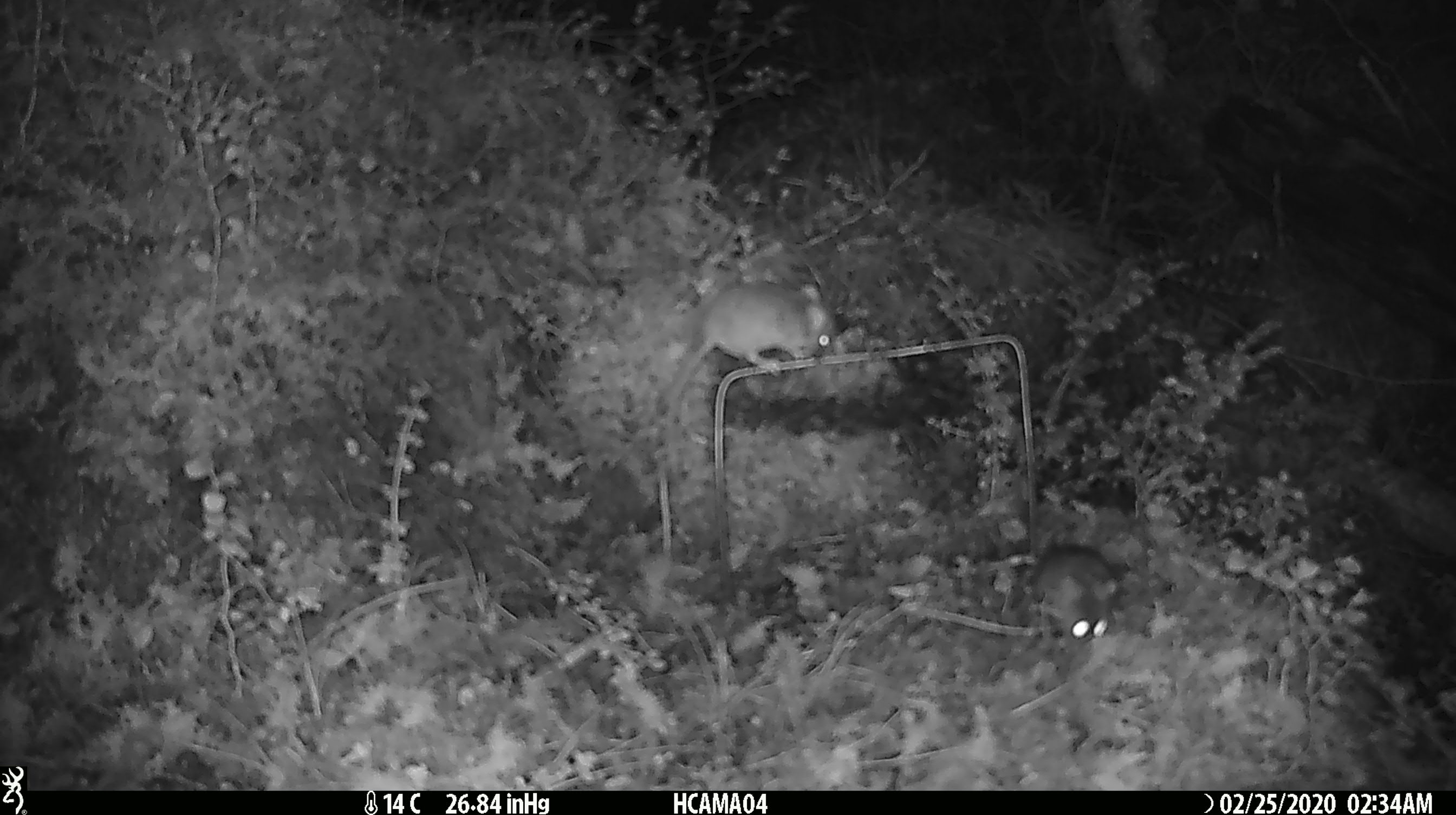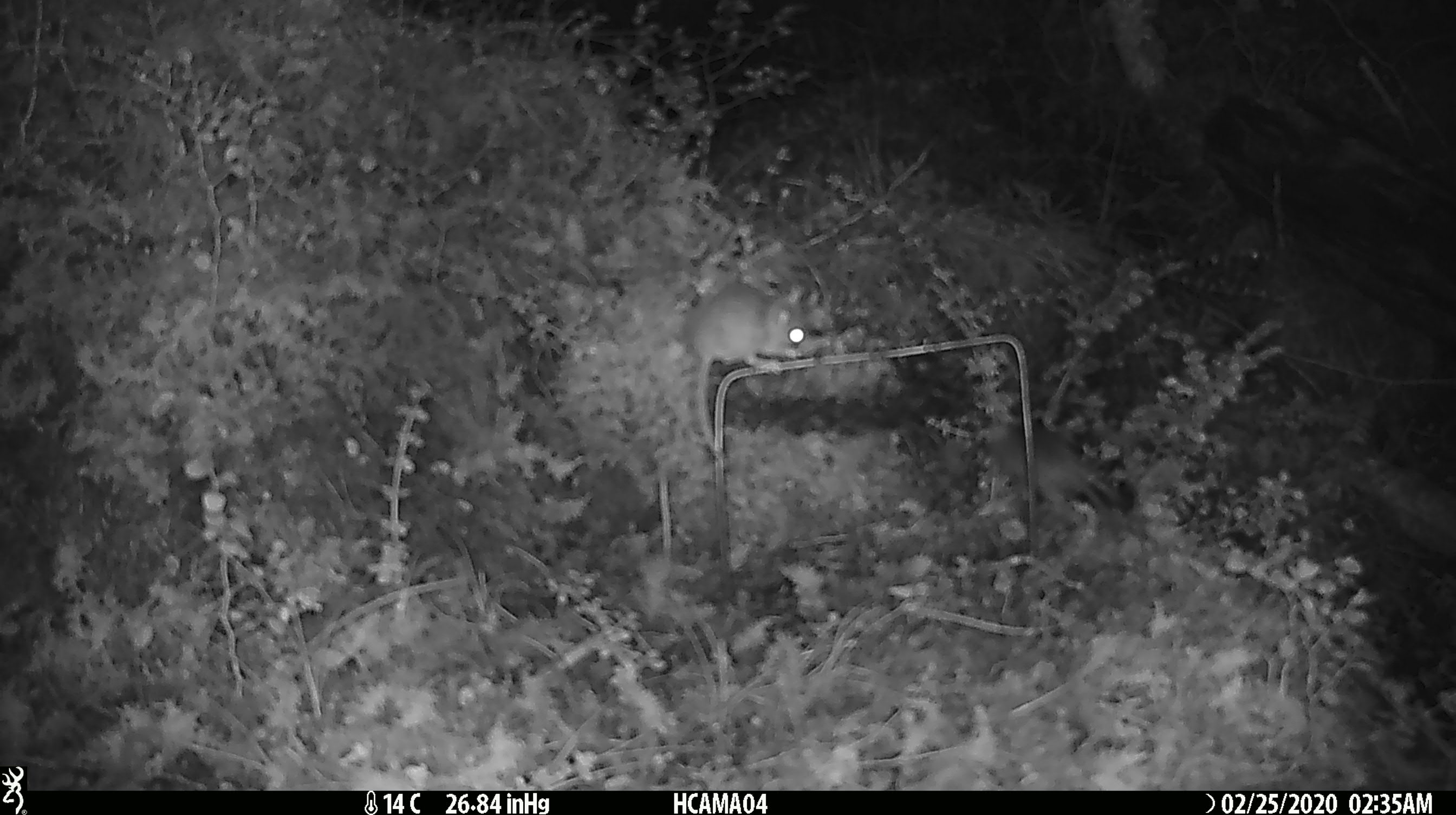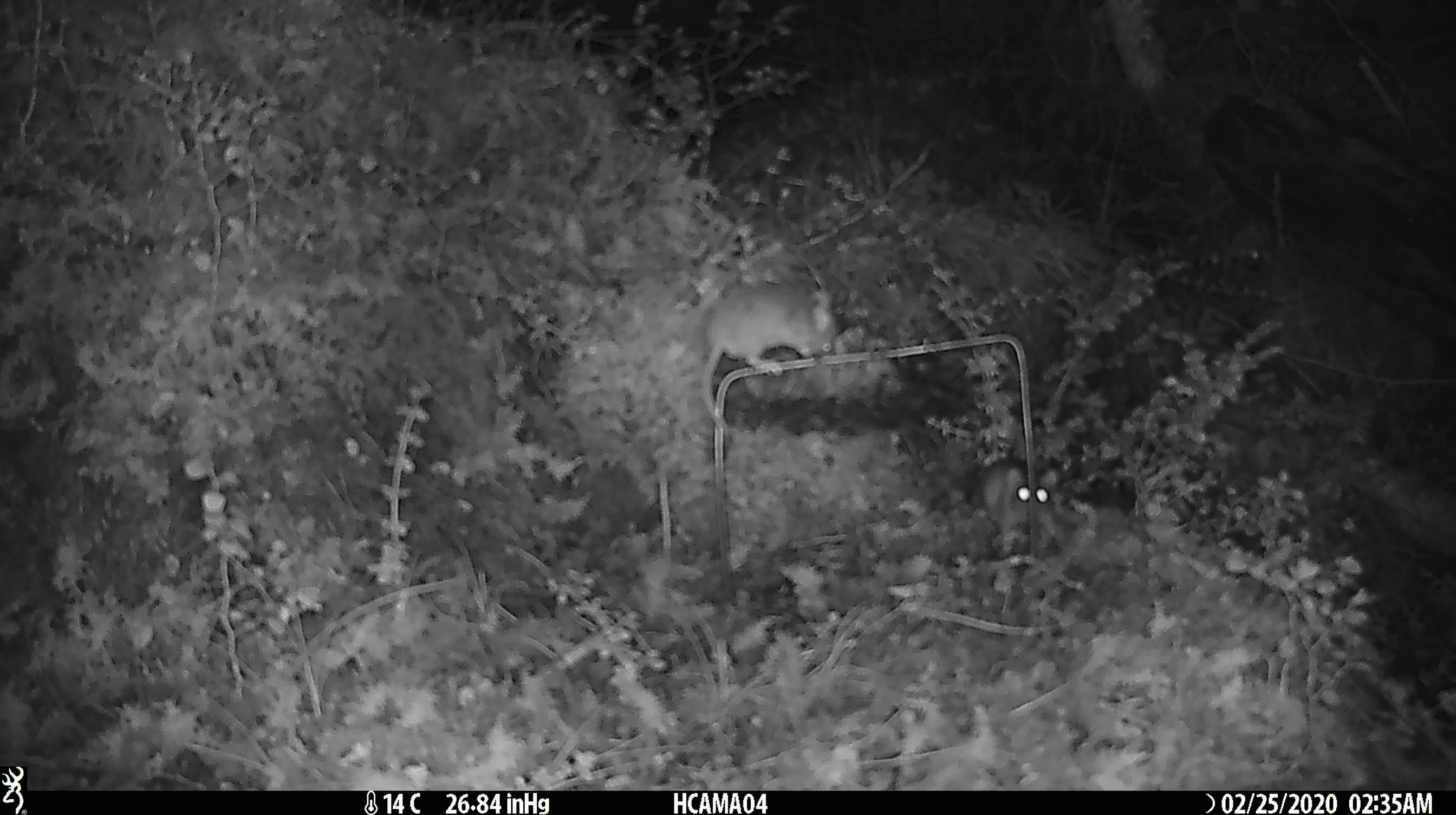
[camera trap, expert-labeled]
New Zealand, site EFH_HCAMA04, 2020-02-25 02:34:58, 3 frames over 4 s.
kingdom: Animalia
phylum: Chordata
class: Mammalia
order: Rodentia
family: Muridae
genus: Mus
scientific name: Mus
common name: mouse